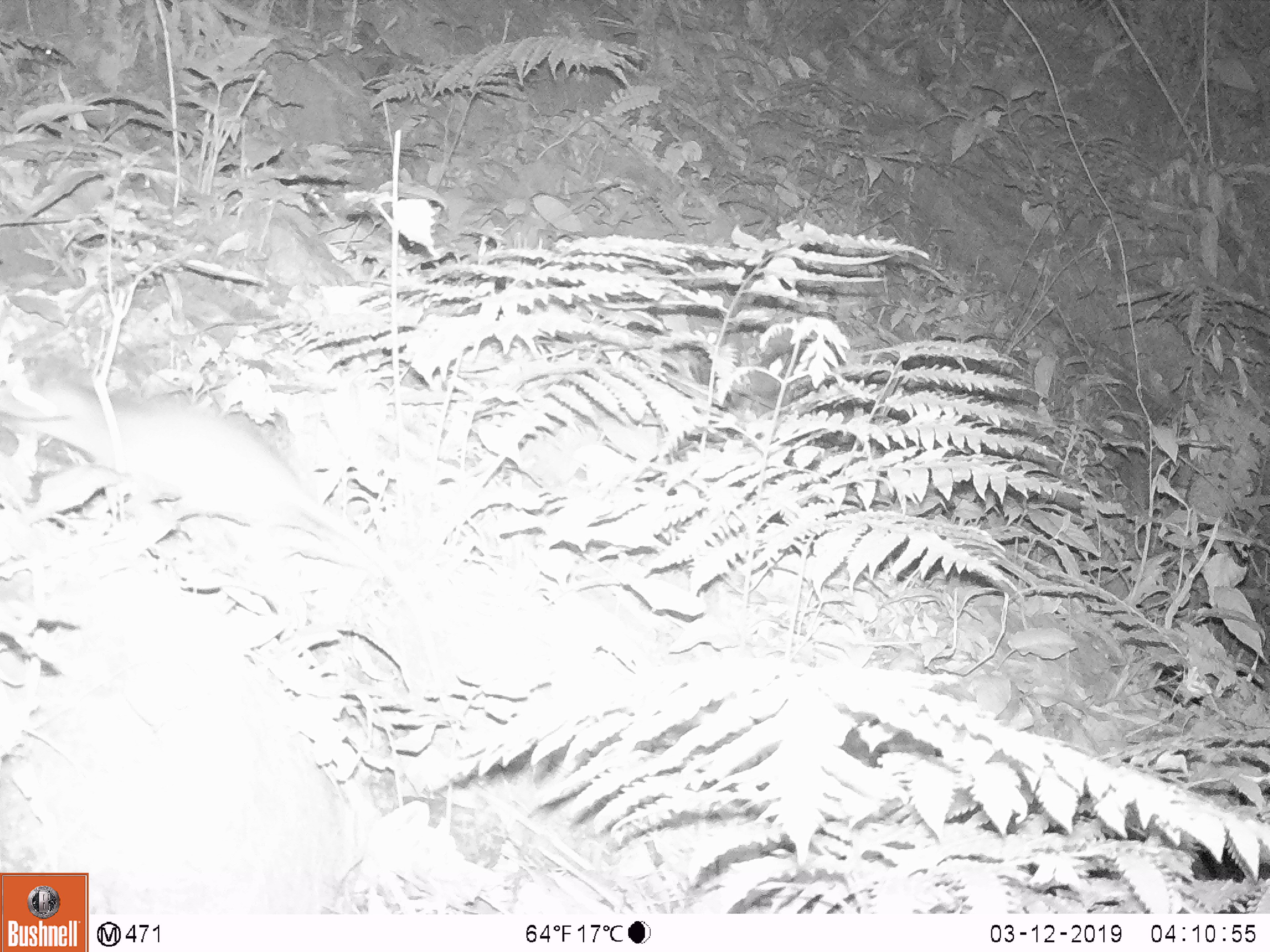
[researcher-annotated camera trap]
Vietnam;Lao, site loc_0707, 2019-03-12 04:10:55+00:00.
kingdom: Animalia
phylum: Chordata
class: Mammalia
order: Rodentia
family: Muridae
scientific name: Muridae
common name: old-world mice and rats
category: unidentified murid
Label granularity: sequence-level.